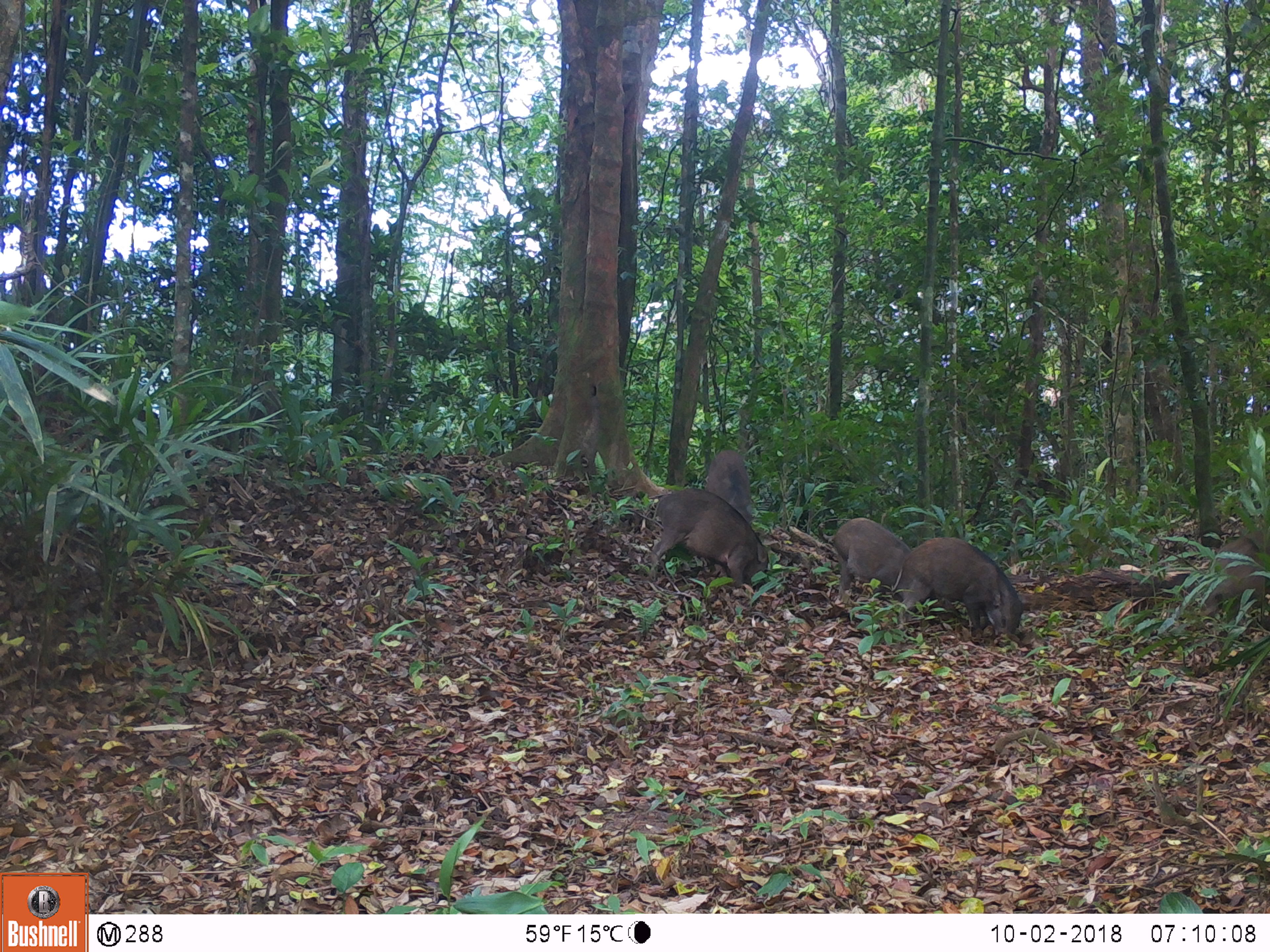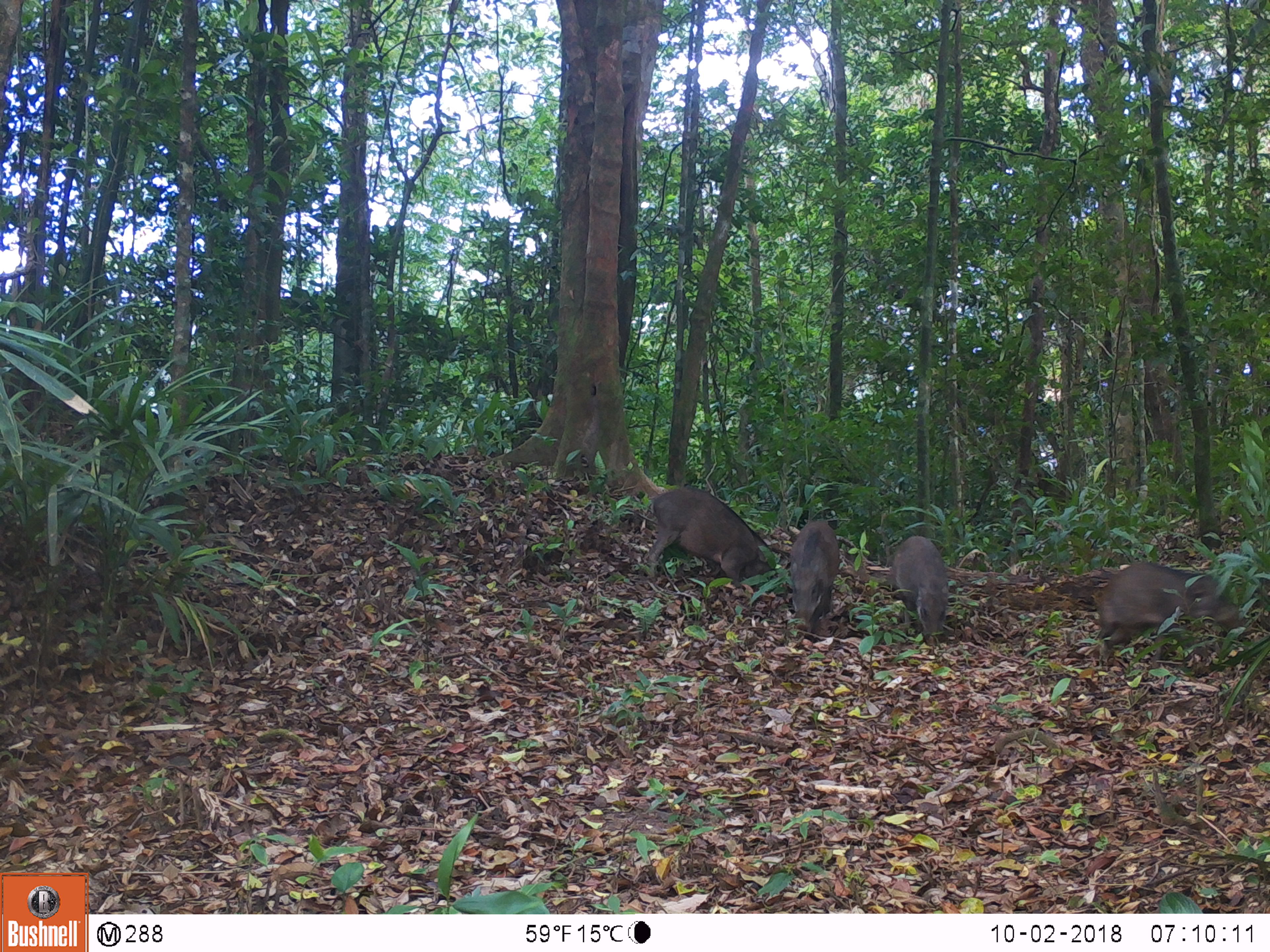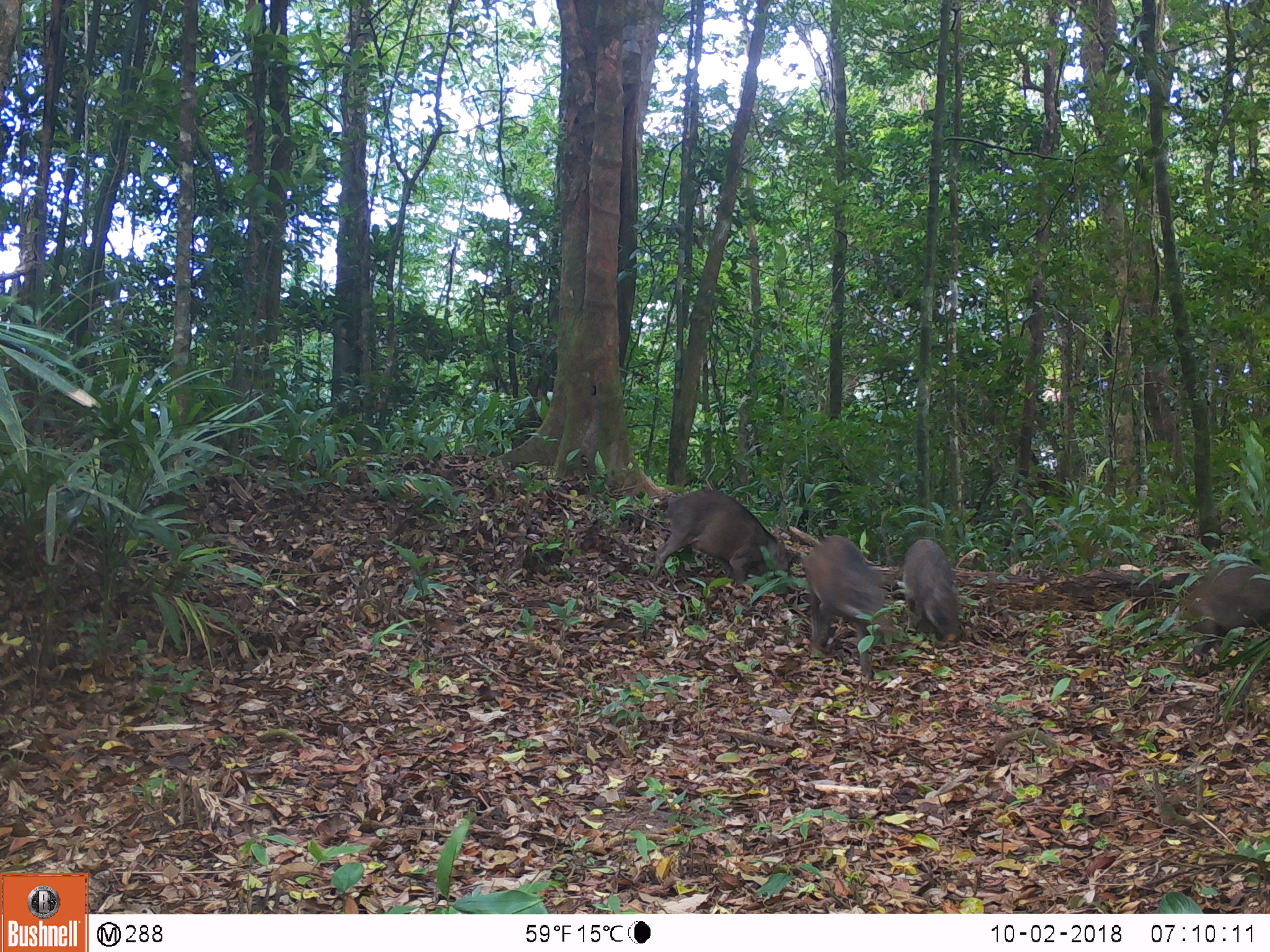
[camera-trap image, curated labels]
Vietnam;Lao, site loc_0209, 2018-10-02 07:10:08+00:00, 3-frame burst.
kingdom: Animalia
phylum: Chordata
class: Mammalia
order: Artiodactyla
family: Suidae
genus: Sus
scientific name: Sus scrofa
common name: eurasian wild pig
Eurasian wild pig (Sus scrofa). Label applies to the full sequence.